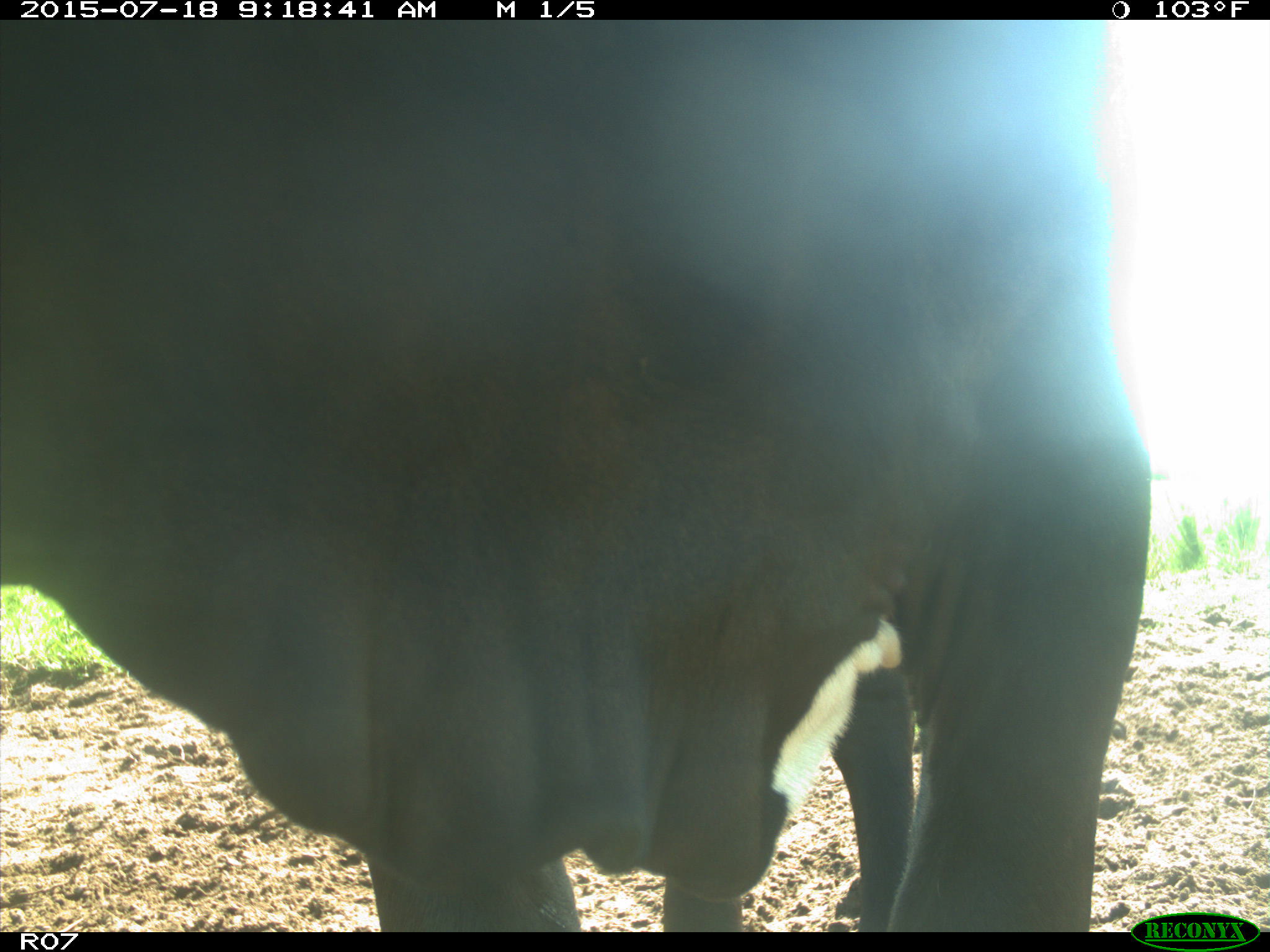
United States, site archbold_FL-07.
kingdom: Animalia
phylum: Chordata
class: Mammalia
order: Artiodactyla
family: Bovidae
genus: Bos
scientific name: Bos taurus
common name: domestic cow